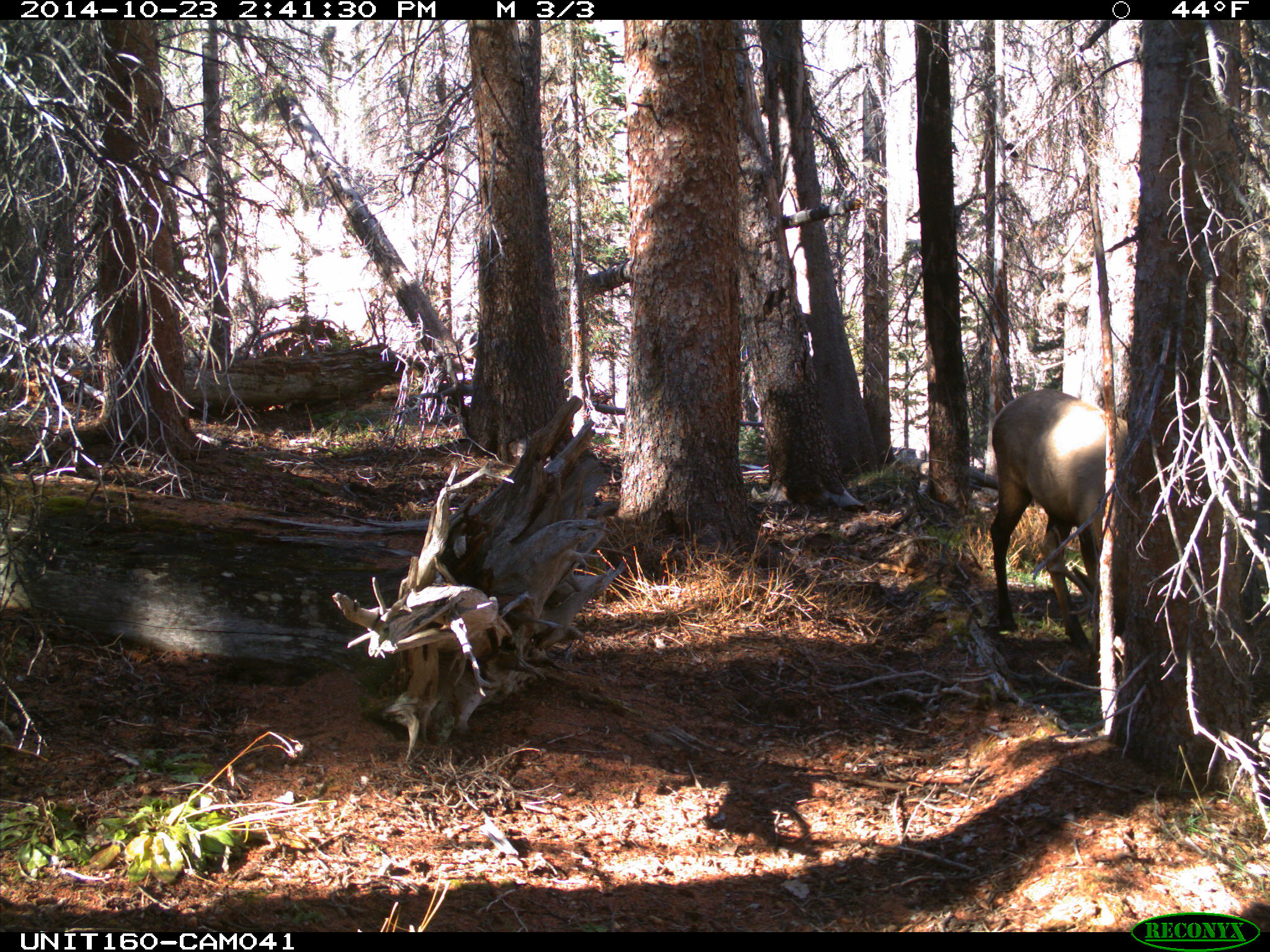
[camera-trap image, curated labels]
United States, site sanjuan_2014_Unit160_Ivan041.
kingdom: Animalia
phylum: Chordata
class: Mammalia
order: Artiodactyla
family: Cervidae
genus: Cervus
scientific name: Cervus elaphus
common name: red deer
Cervus elaphus (red deer).